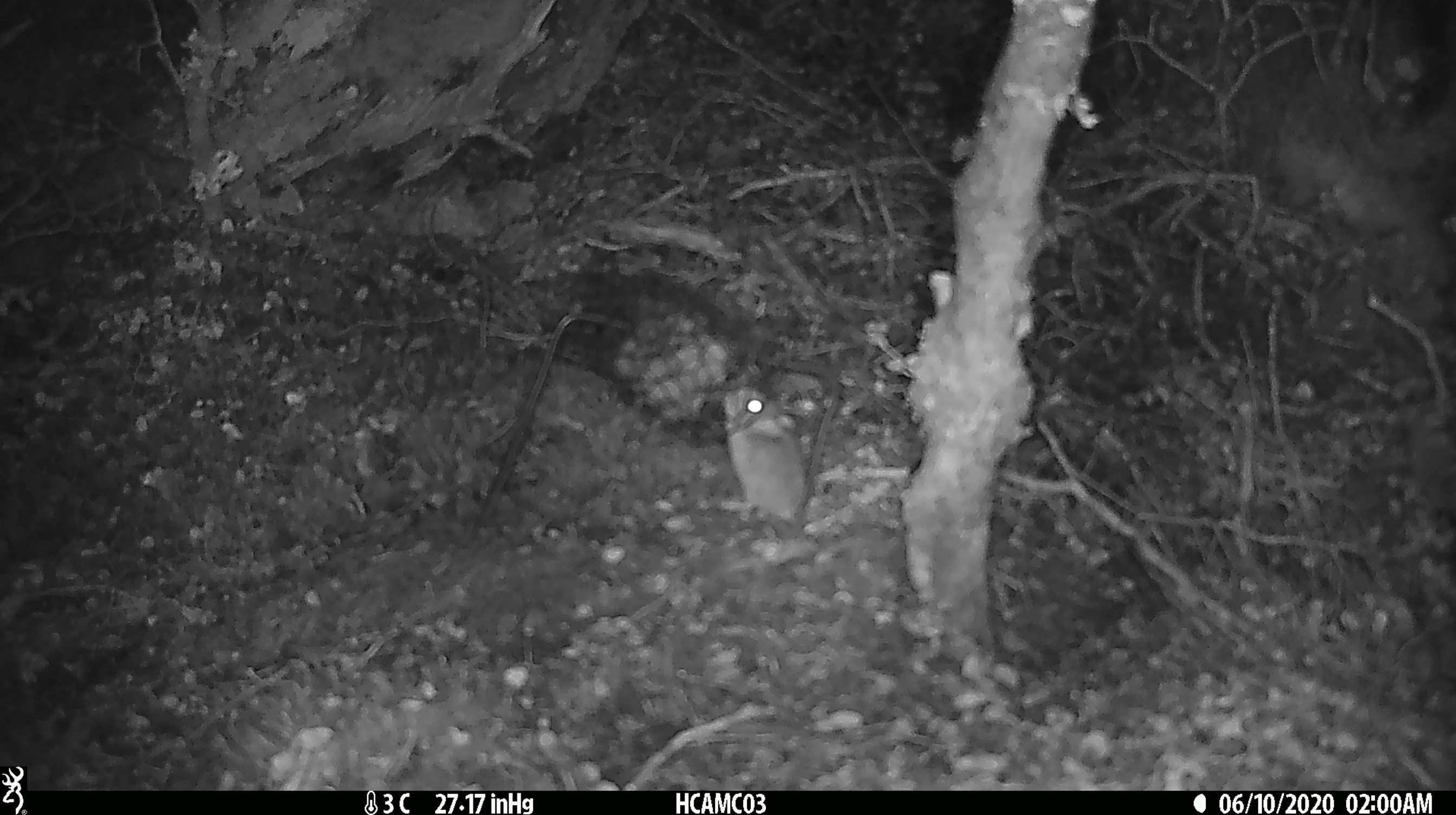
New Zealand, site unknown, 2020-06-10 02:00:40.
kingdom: Animalia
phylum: Chordata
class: Mammalia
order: Rodentia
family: Muridae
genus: Mus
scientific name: Mus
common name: mouse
Mouse (Mus).